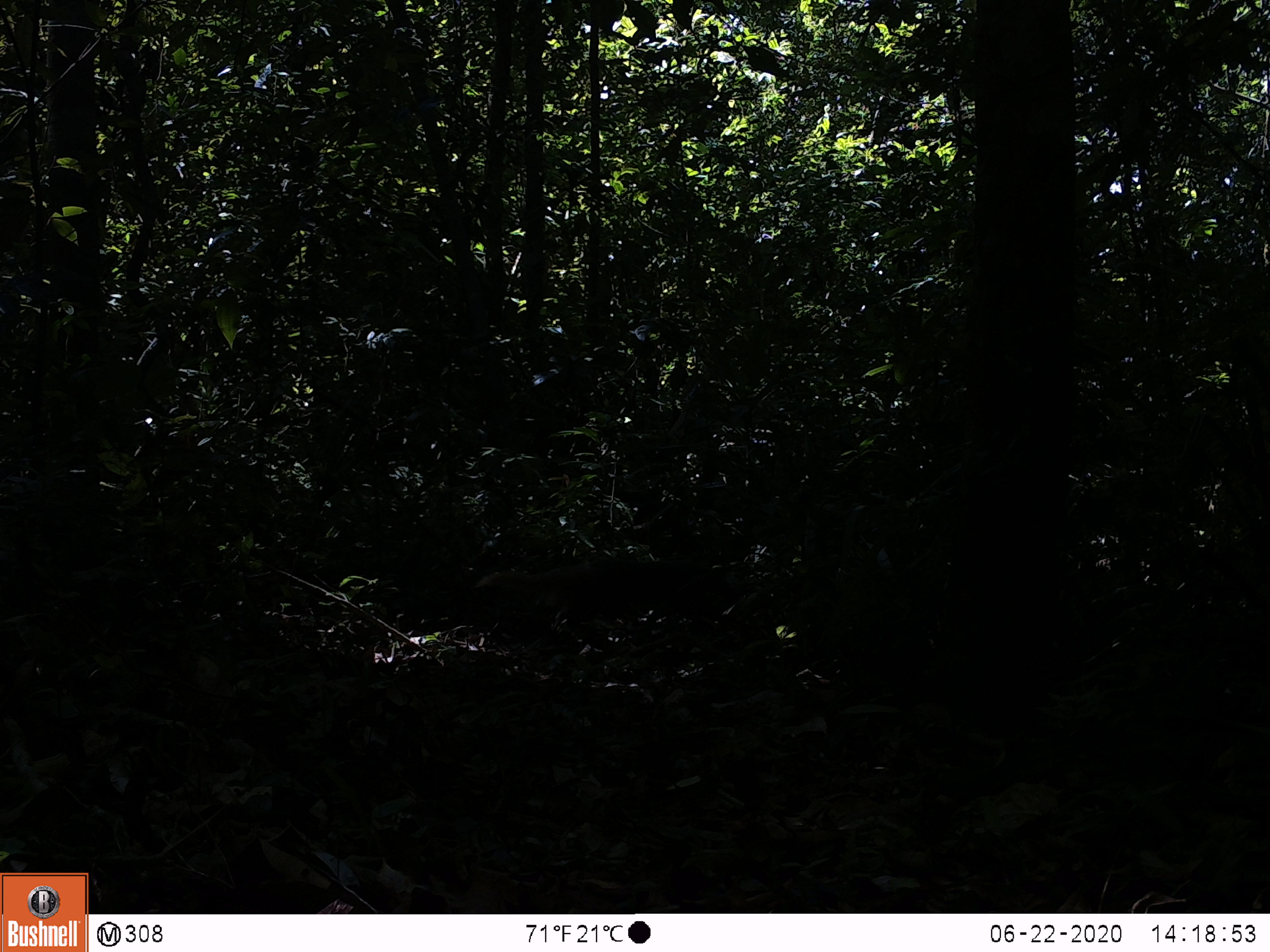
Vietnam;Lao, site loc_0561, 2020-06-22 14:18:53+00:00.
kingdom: Animalia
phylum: Chordata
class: Mammalia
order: Carnivora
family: Herpestidae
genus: Urva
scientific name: Urva urva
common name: crab-eating mongoose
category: crab eating mongoose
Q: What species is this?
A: Crab eating mongoose (crab-eating mongoose) (Urva urva).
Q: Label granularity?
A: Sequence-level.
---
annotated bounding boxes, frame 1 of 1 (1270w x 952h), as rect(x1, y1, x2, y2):
crab eating mongoose: rect(471, 557, 739, 632)